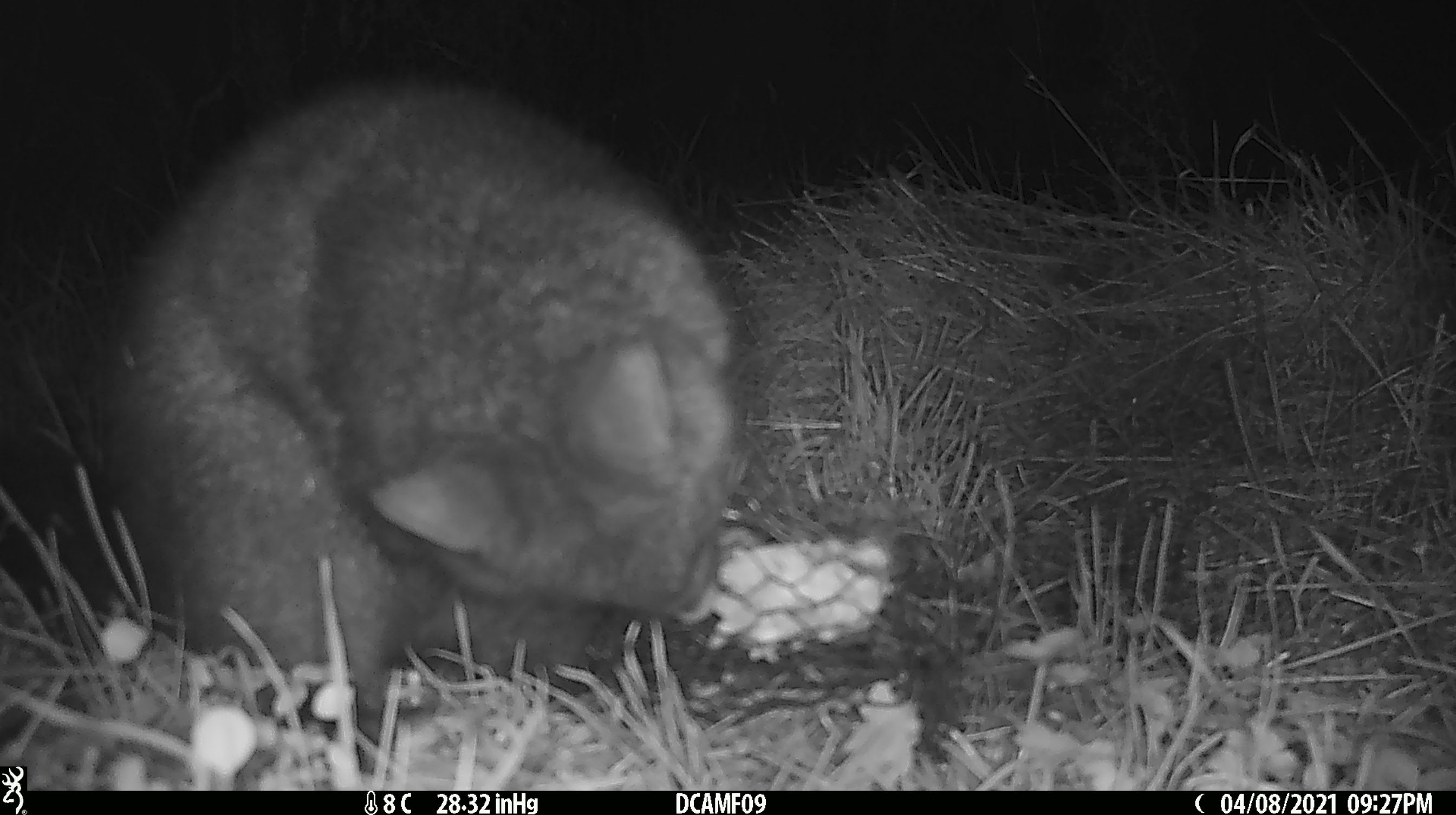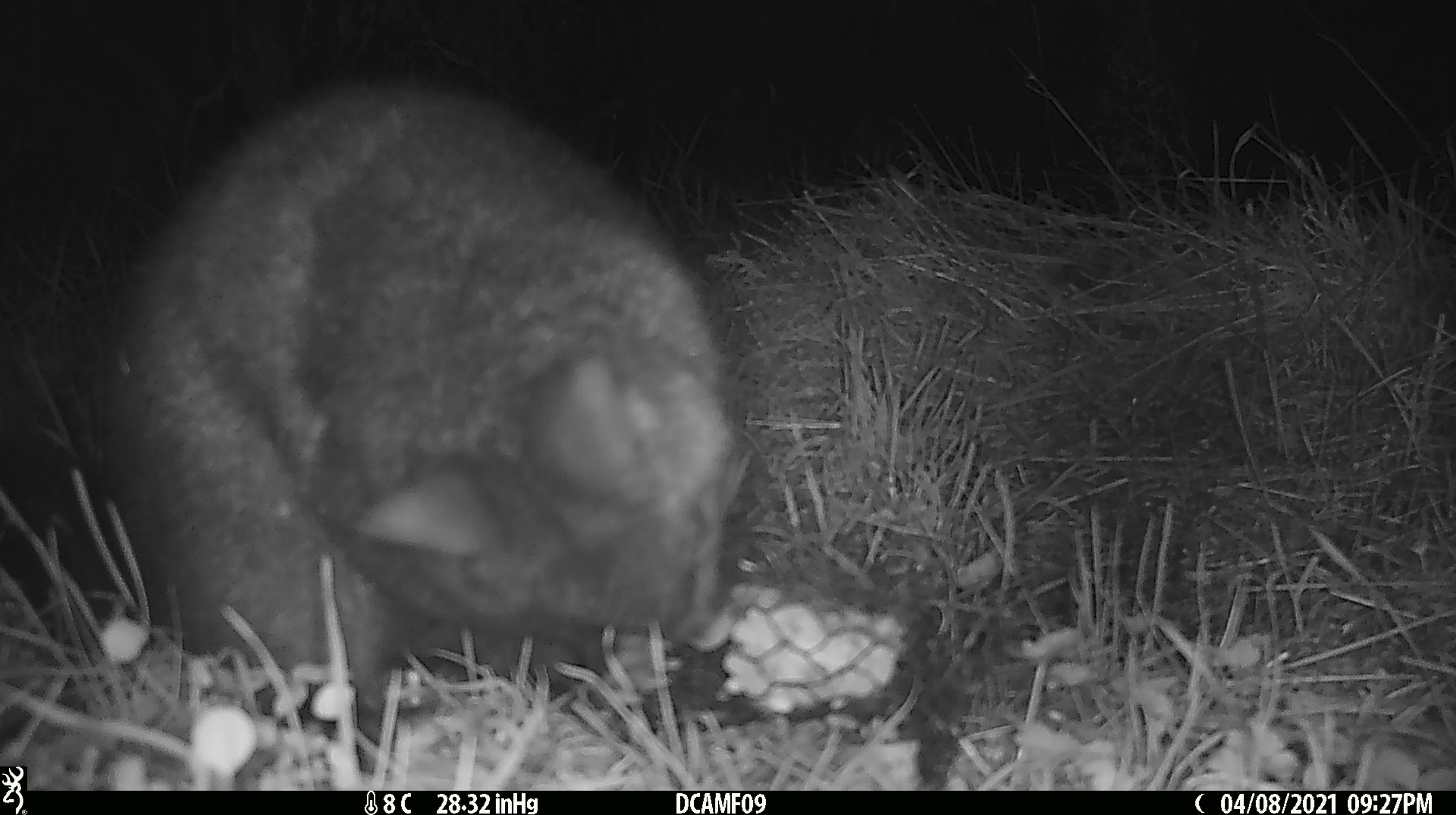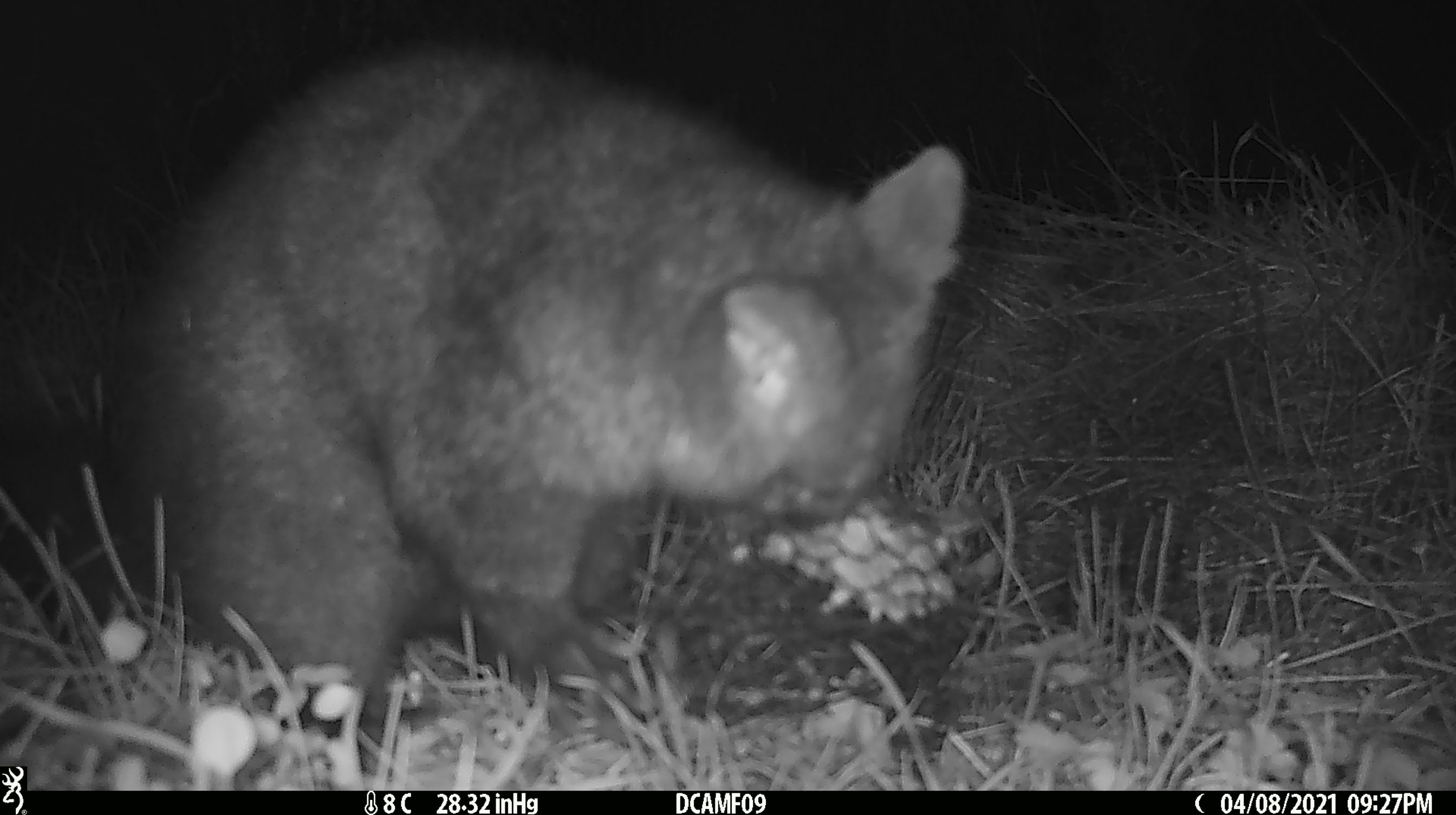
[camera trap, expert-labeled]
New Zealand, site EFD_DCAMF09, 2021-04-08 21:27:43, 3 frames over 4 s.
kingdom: Animalia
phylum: Chordata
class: Mammalia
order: Diprotodontia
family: Phalangeridae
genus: Trichosurus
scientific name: Trichosurus vulpecula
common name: common brushtail possum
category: possum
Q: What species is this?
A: Possum (common brushtail possum) (Trichosurus vulpecula).